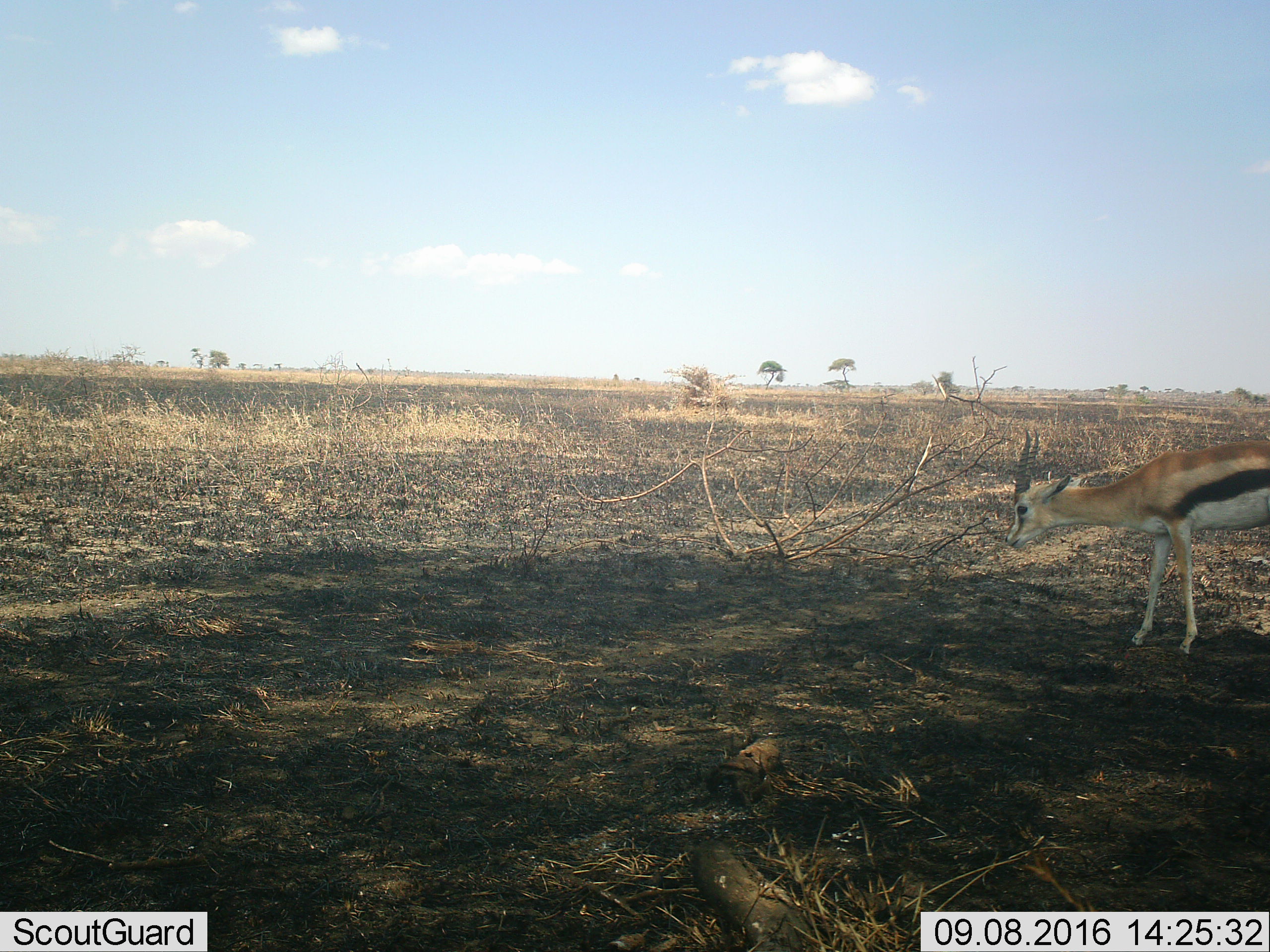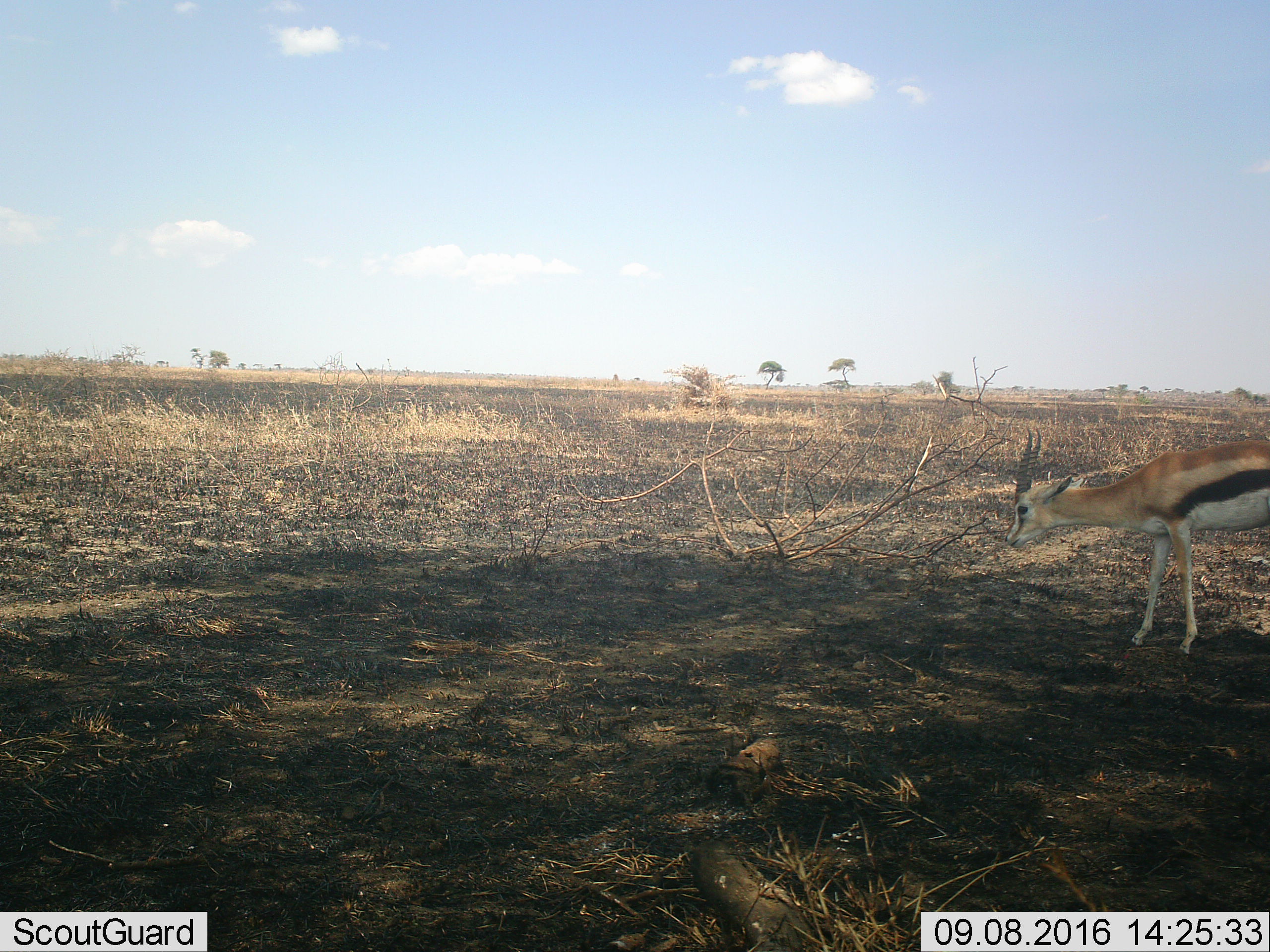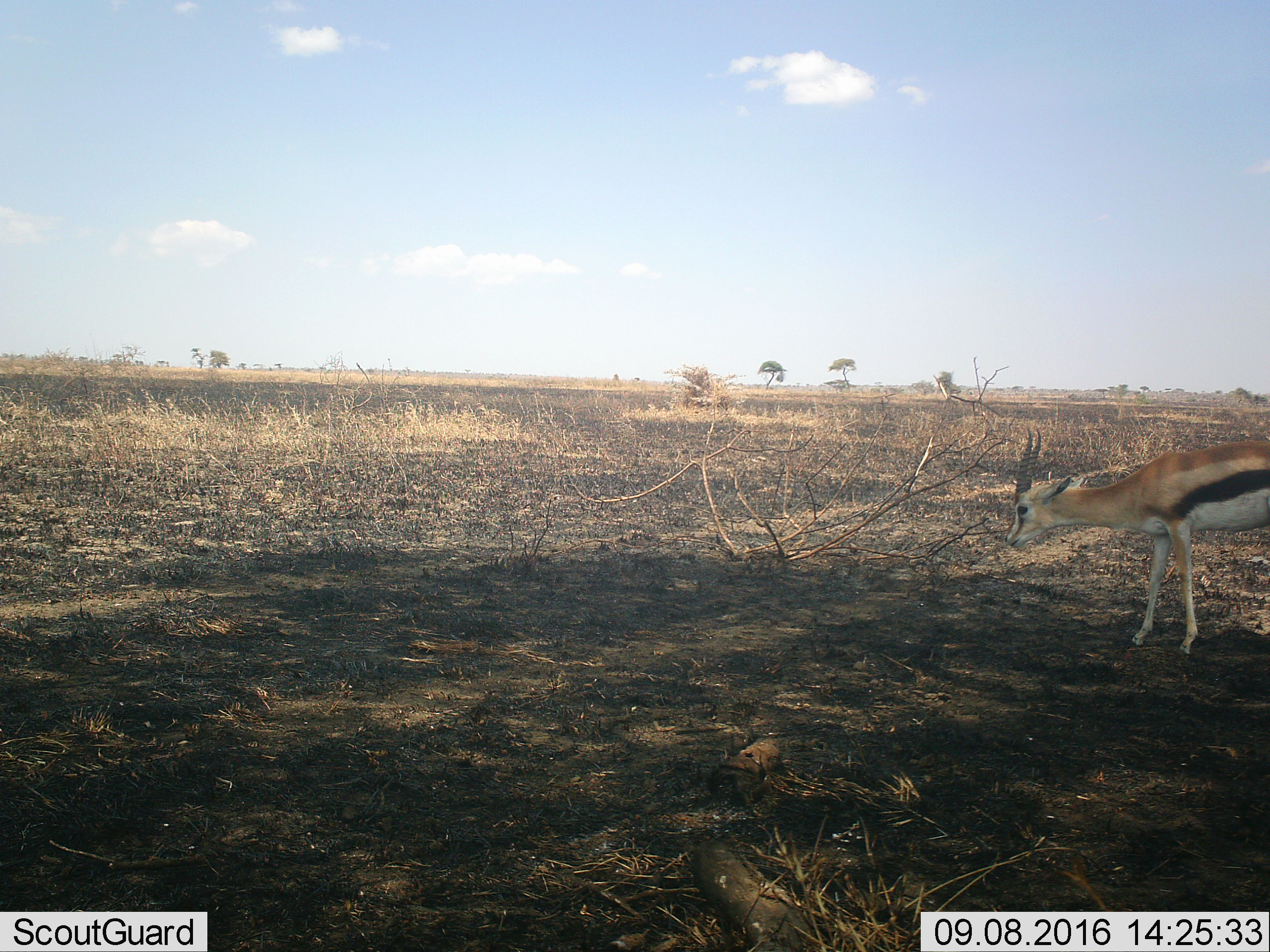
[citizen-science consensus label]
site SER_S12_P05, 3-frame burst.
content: unidentified animal